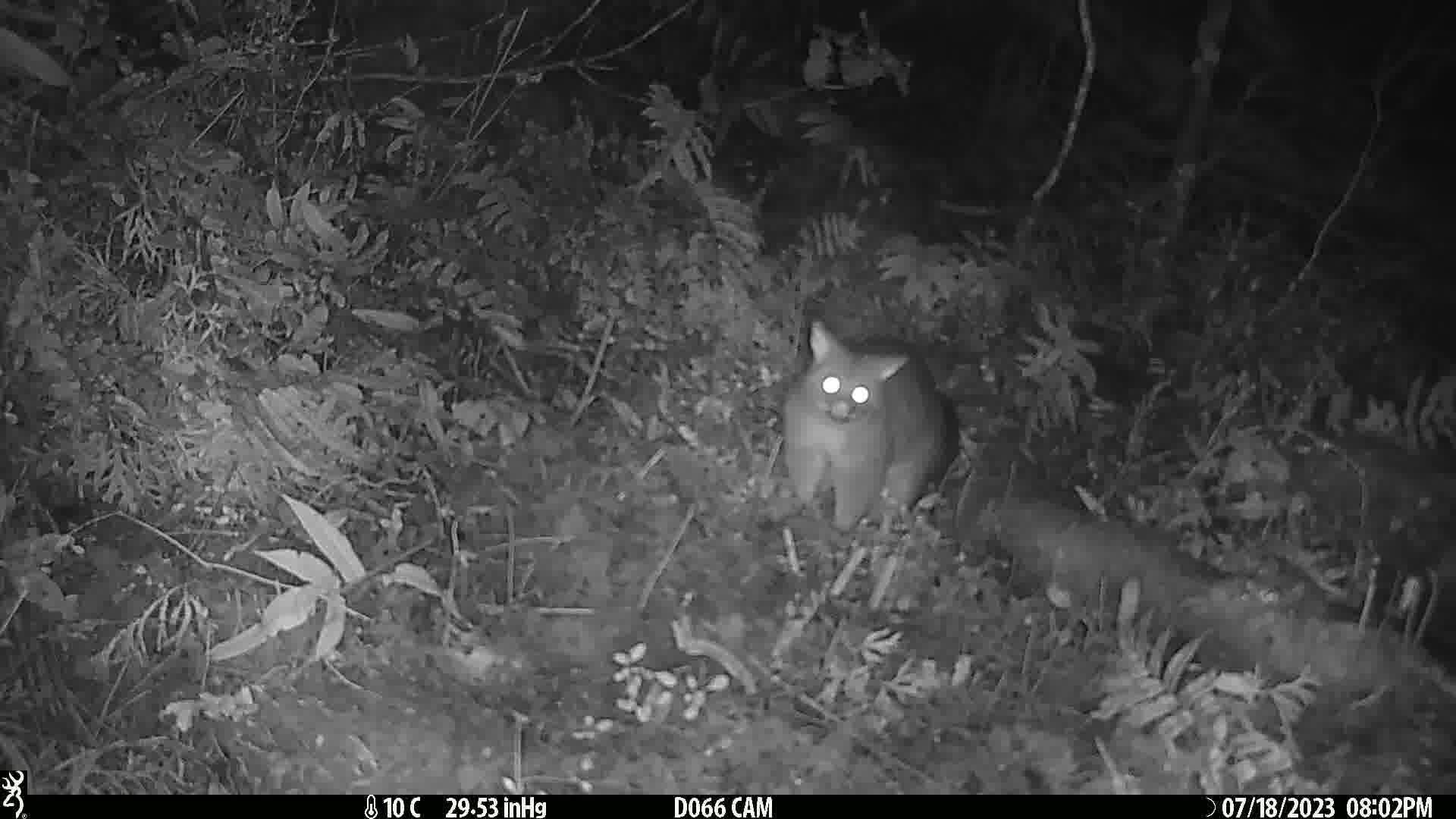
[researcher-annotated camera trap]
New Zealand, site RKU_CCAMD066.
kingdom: Animalia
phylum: Chordata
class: Mammalia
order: Diprotodontia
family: Phalangeridae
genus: Trichosurus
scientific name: Trichosurus vulpecula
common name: common brushtail possum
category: possum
Possum (common brushtail possum) (Trichosurus vulpecula).